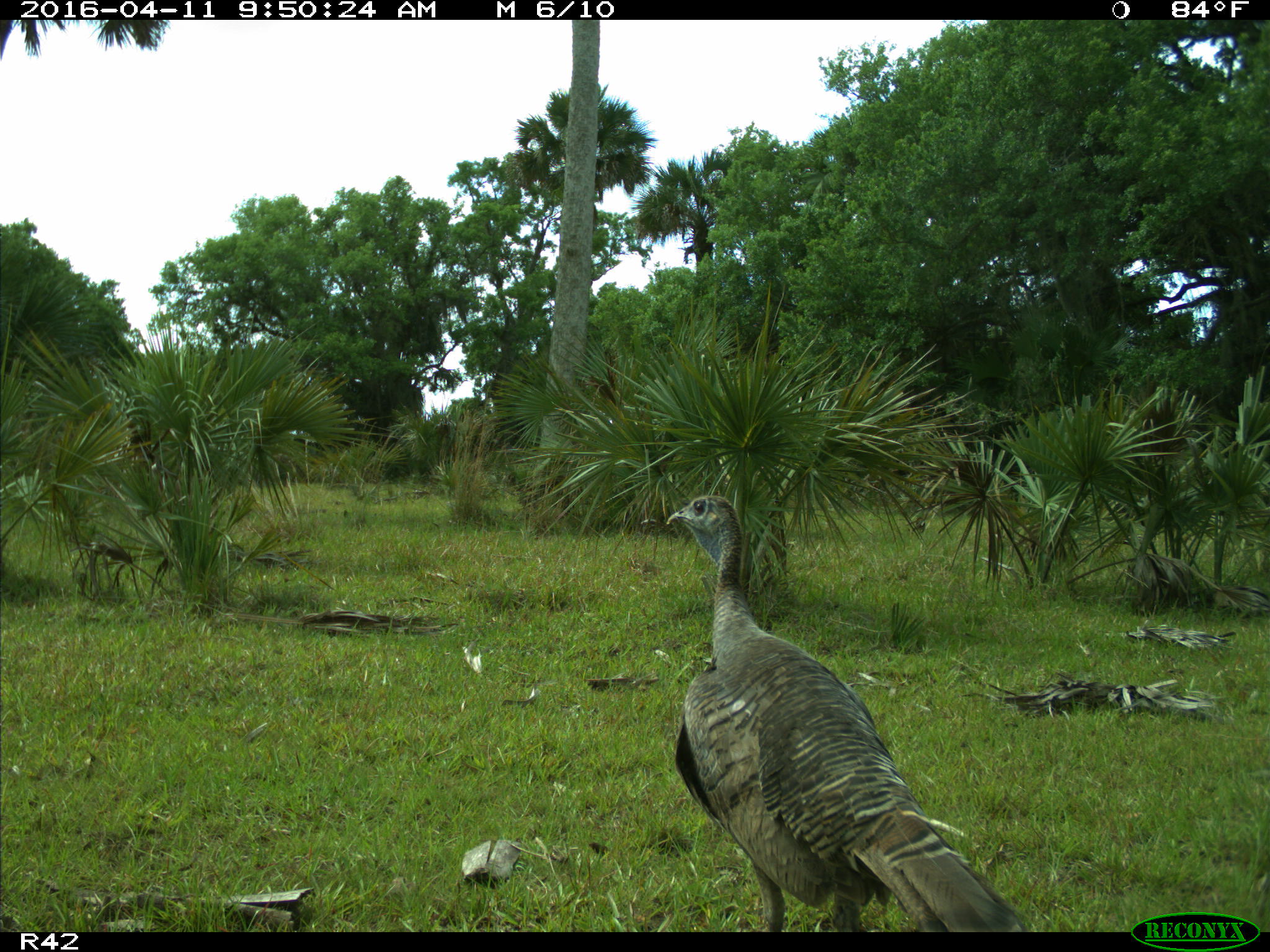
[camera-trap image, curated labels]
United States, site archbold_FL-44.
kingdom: Animalia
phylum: Chordata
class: Aves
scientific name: Aves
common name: birds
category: unidentified bird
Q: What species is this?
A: Unidentified bird (birds) (Aves).